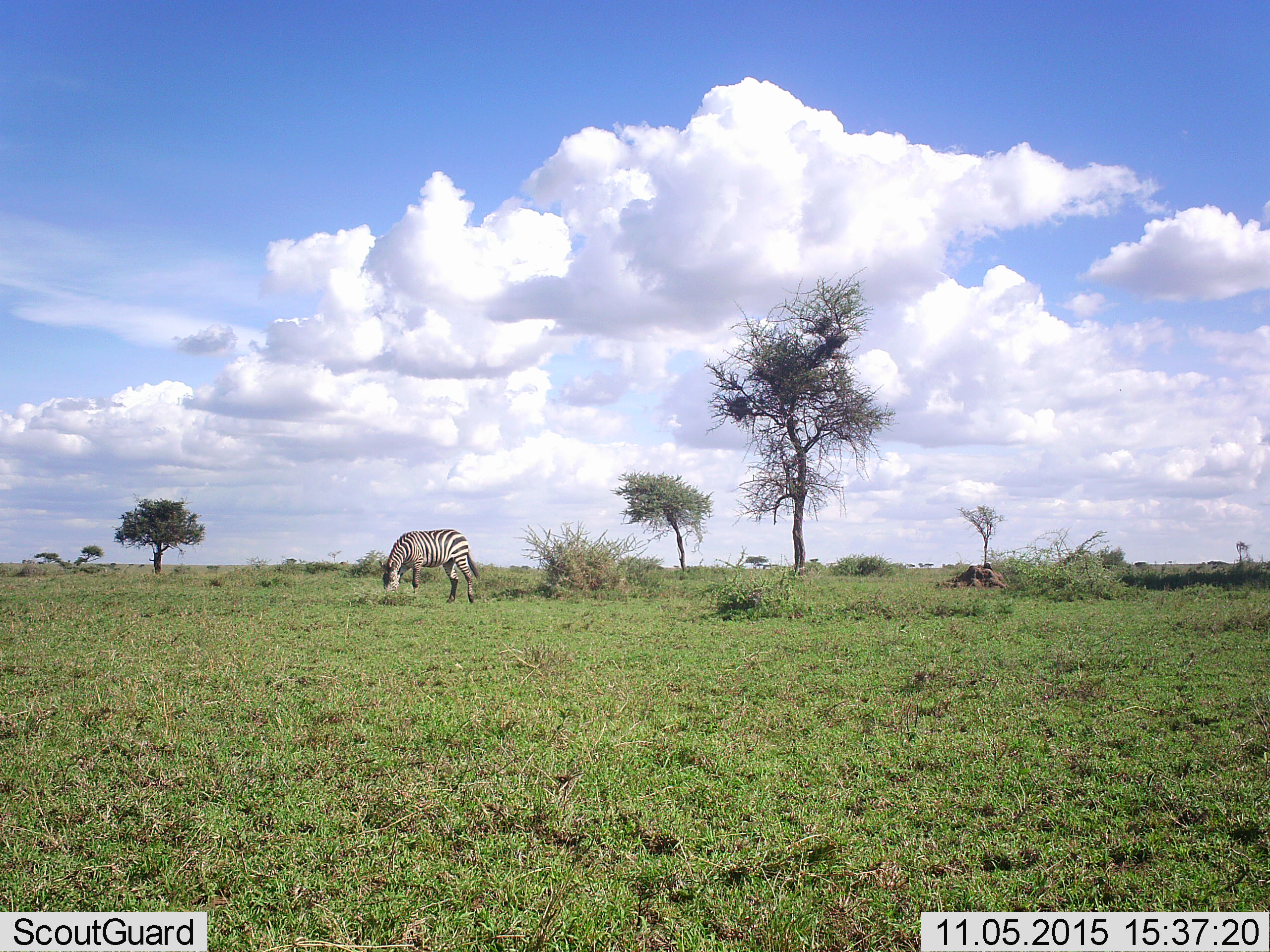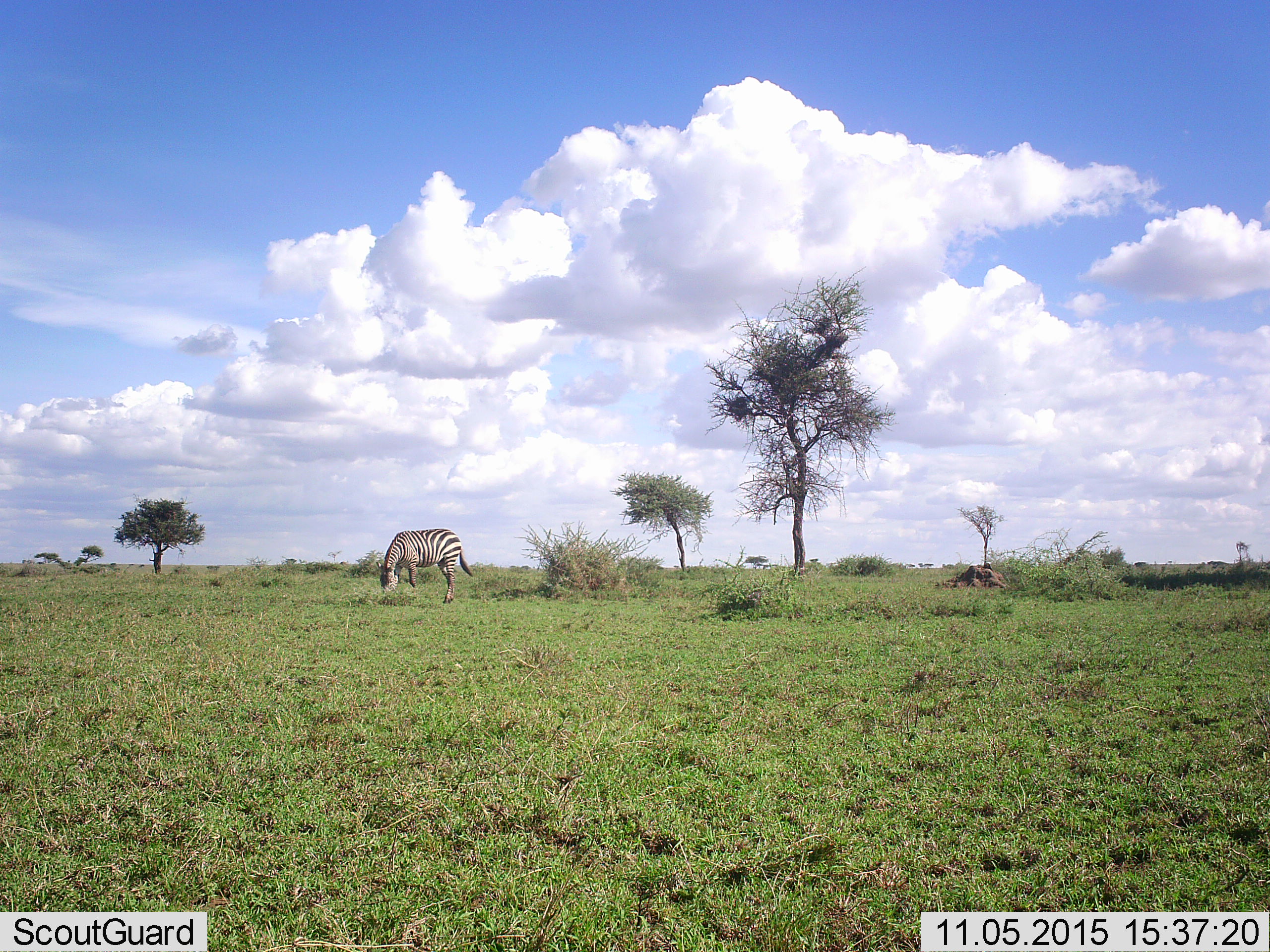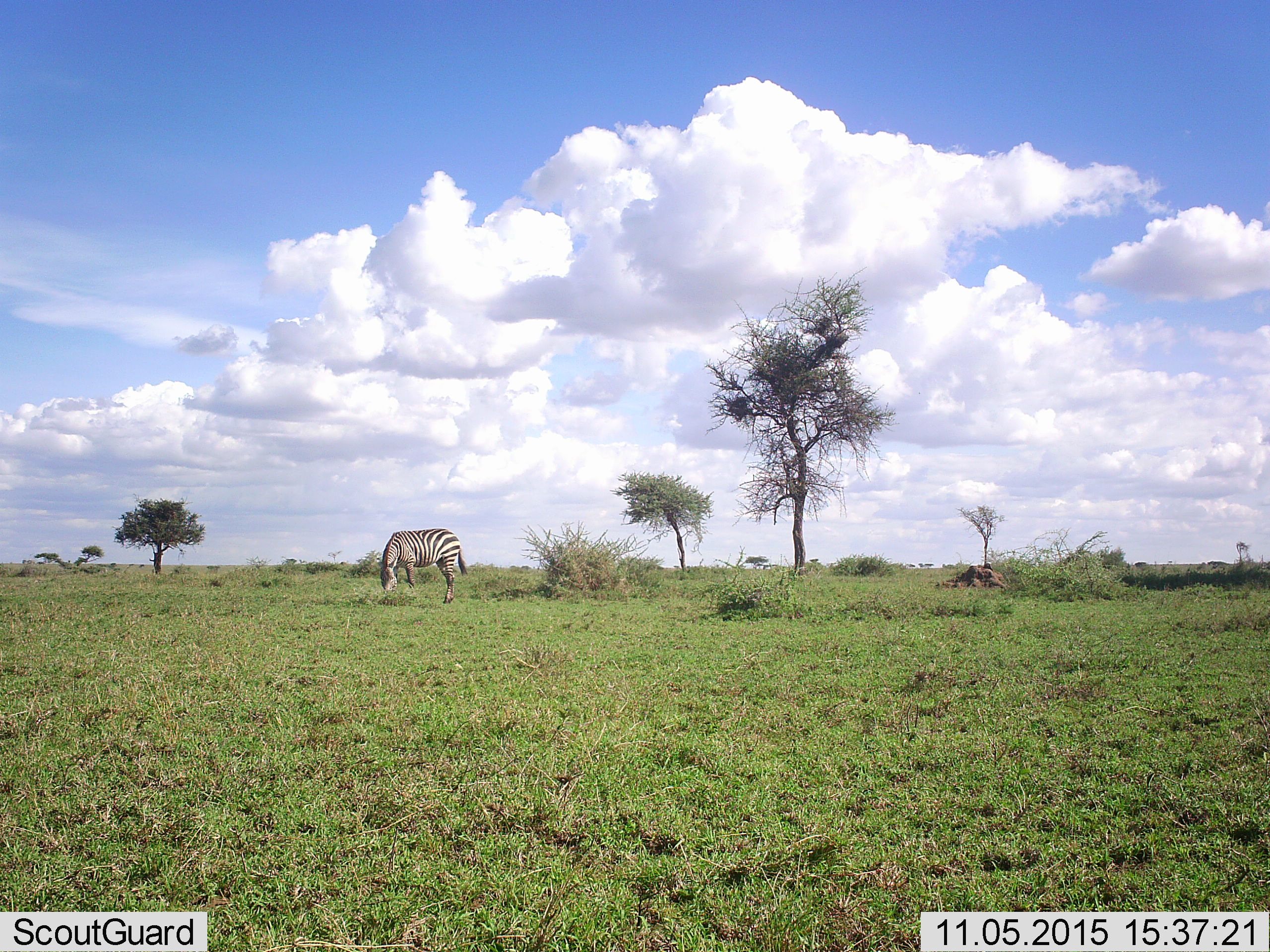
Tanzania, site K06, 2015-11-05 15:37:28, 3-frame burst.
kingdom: Animalia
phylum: Chordata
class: Mammalia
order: Perissodactyla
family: Equidae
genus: Equus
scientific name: Equus quagga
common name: plains zebra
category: zebra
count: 1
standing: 10%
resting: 0%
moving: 10%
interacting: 0%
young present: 0%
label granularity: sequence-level